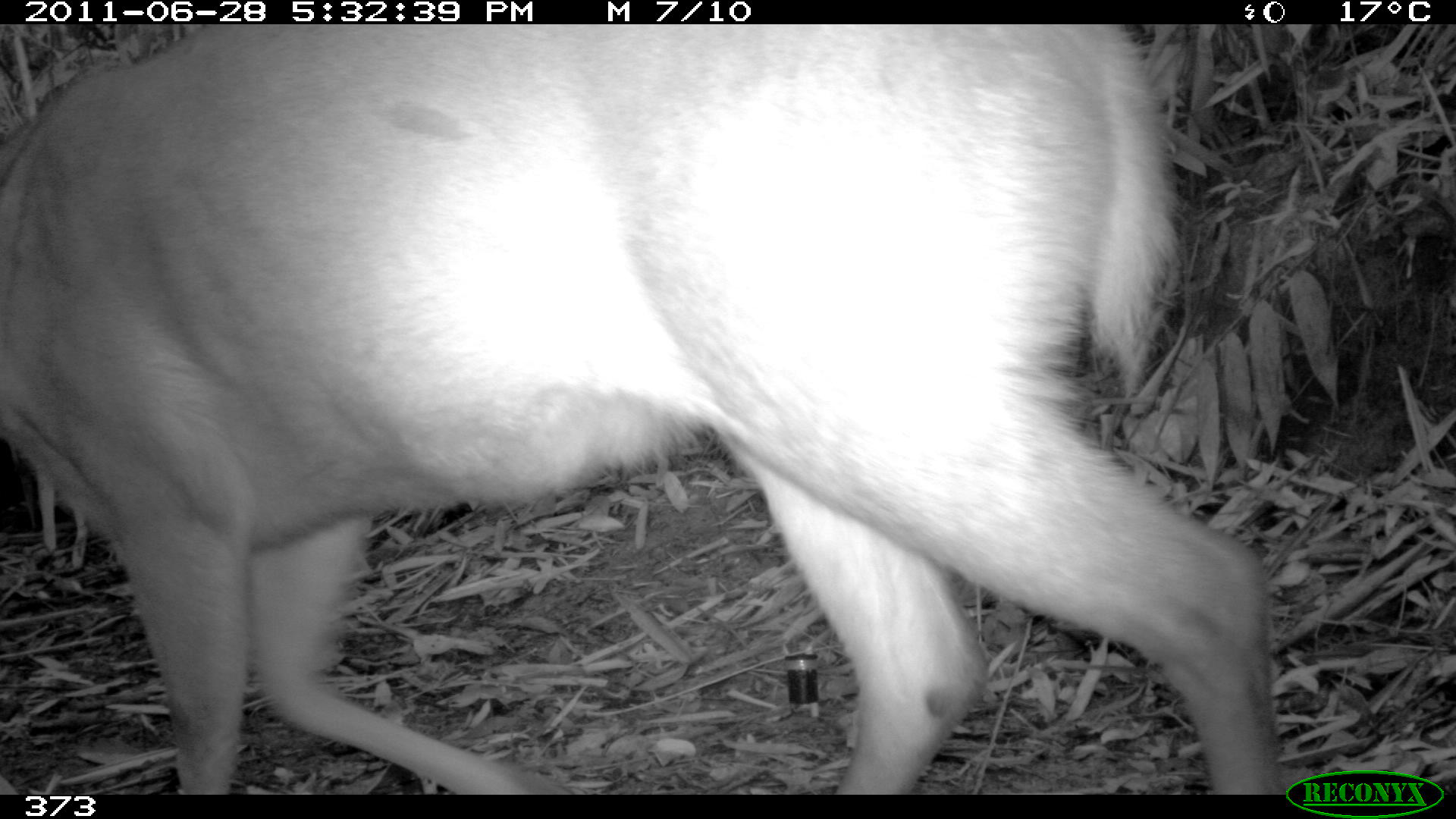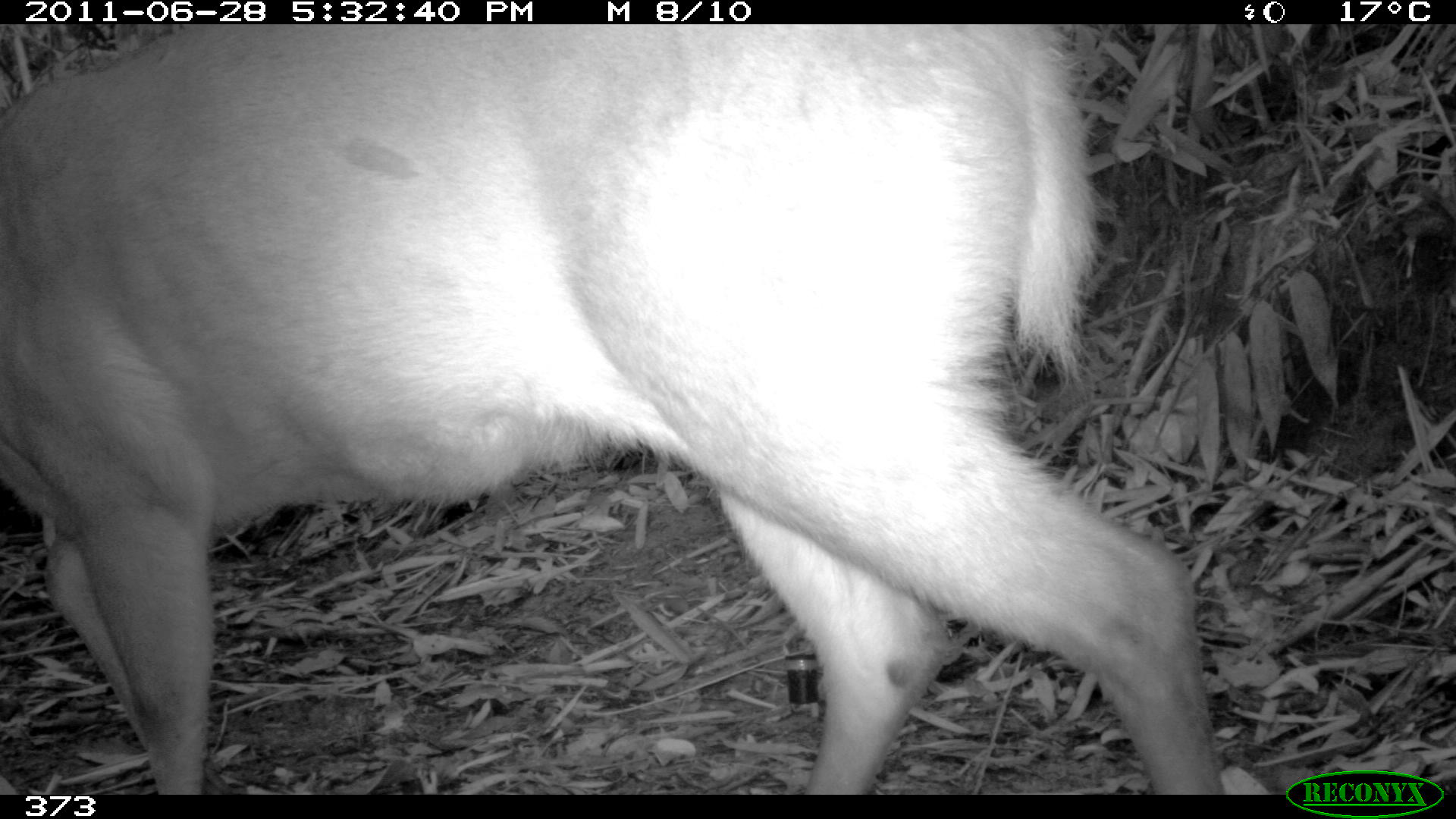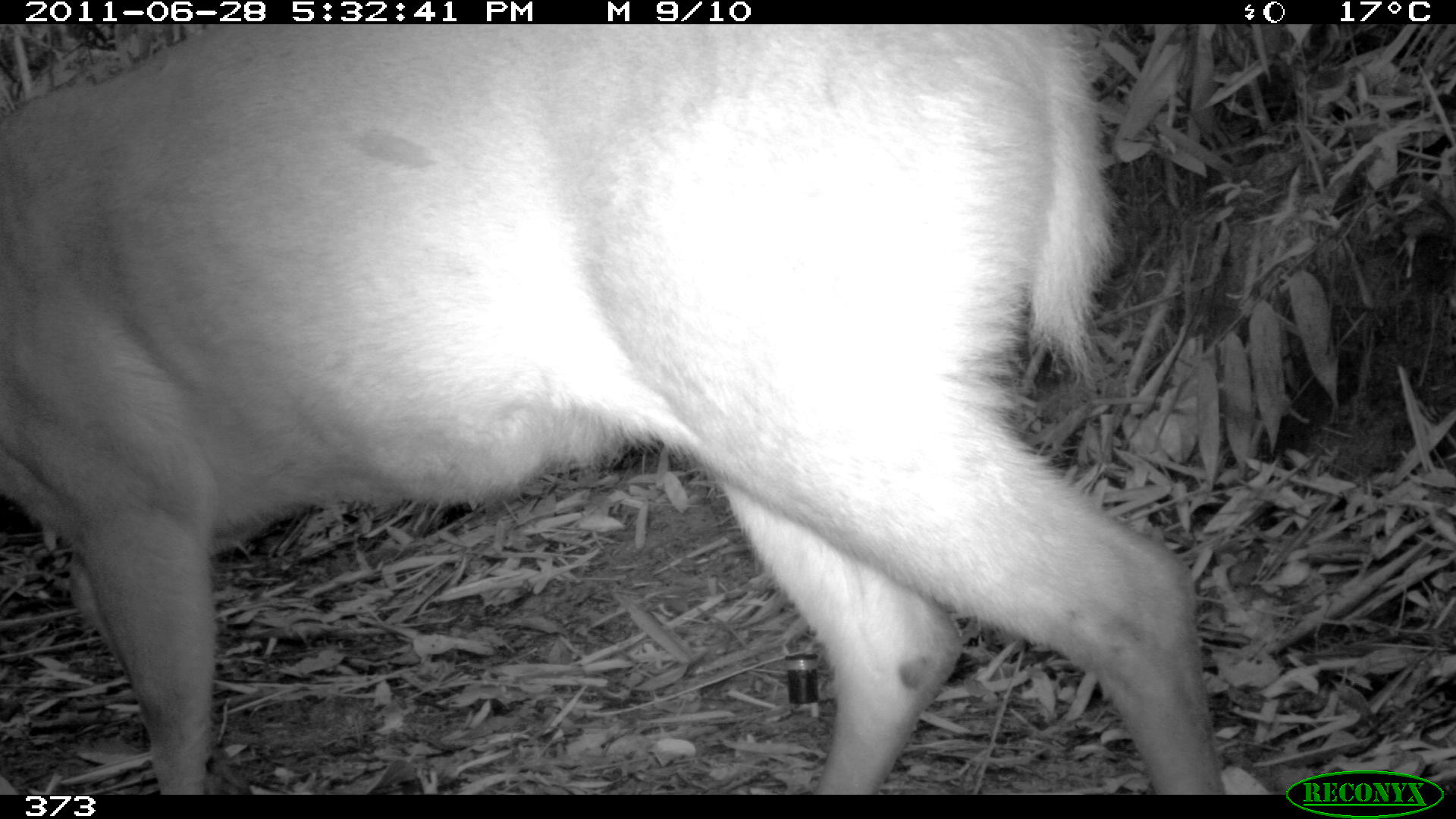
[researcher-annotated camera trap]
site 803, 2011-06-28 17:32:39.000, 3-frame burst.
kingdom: Animalia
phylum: Chordata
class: Mammalia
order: Artiodactyla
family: Cervidae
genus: Mazama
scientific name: Mazama americana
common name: red brocket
Mazama americana (red brocket).